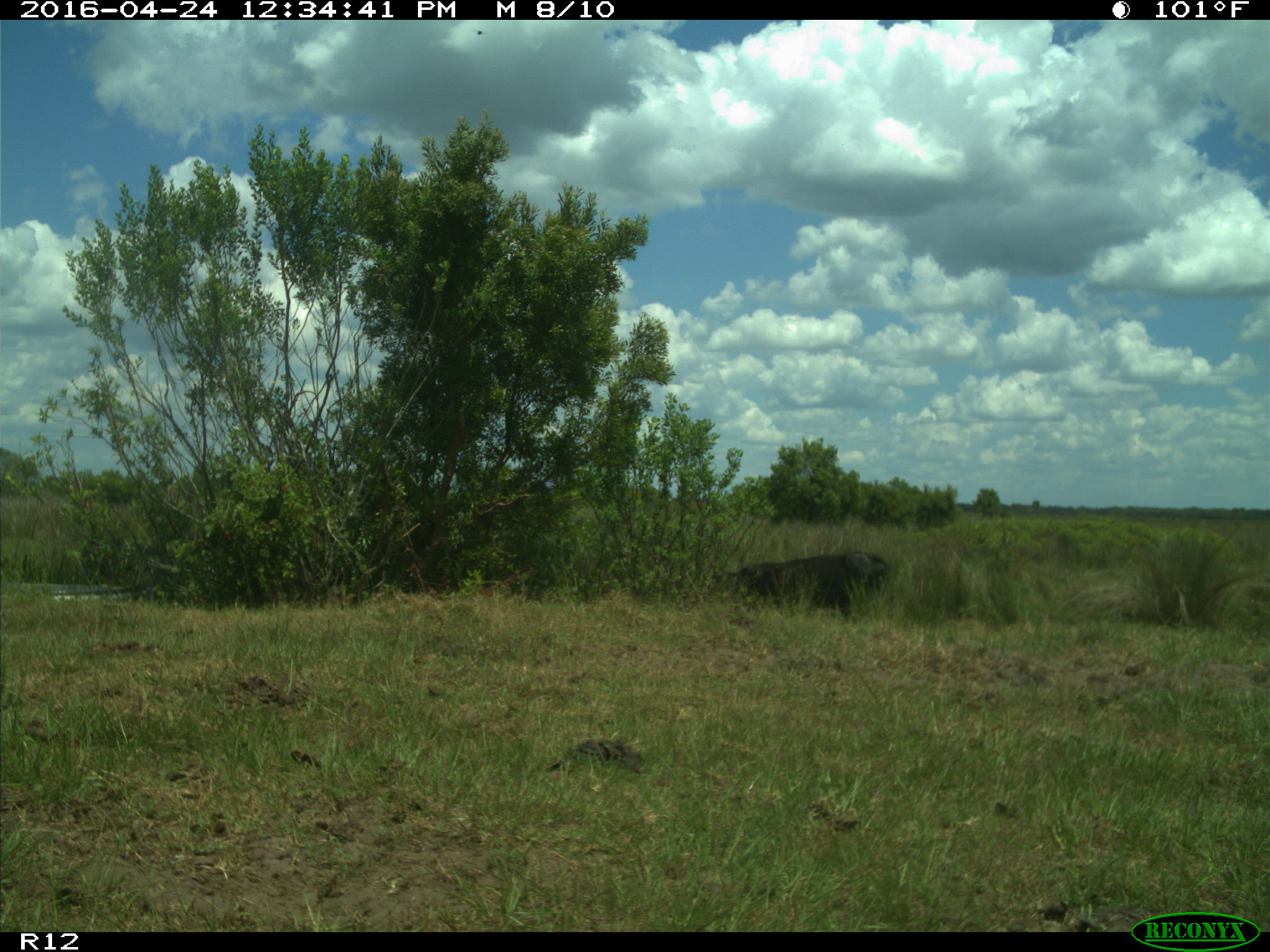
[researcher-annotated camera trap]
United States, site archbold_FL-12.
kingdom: Animalia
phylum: Chordata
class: Mammalia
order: Artiodactyla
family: Bovidae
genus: Bos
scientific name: Bos taurus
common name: domestic cow